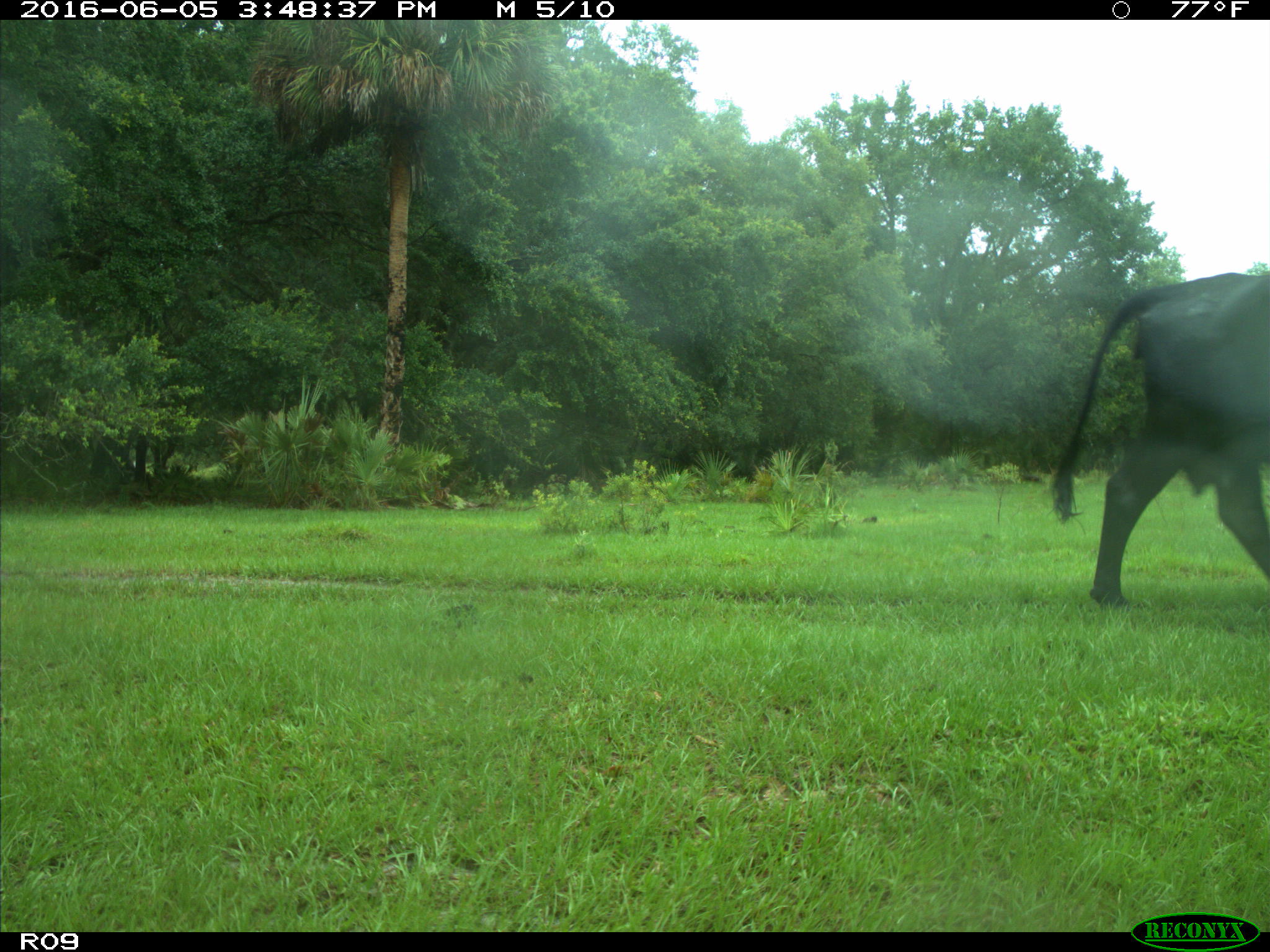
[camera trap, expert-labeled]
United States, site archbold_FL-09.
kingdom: Animalia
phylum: Chordata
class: Mammalia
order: Artiodactyla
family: Bovidae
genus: Bos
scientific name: Bos taurus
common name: domestic cow